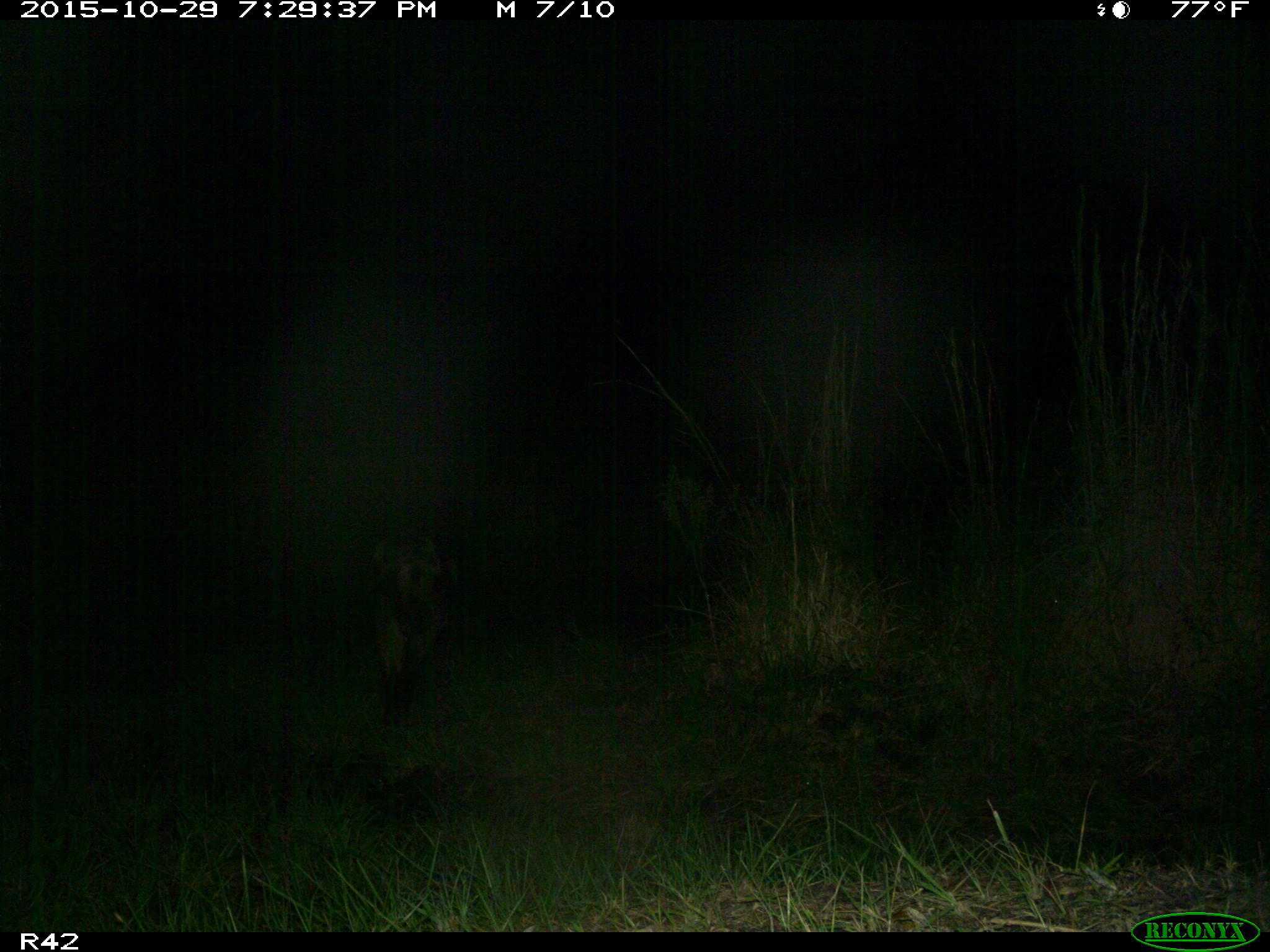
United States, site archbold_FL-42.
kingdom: Animalia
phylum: Chordata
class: Mammalia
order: Artiodactyla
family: Suidae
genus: Sus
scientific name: Sus scrofa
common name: wild boar